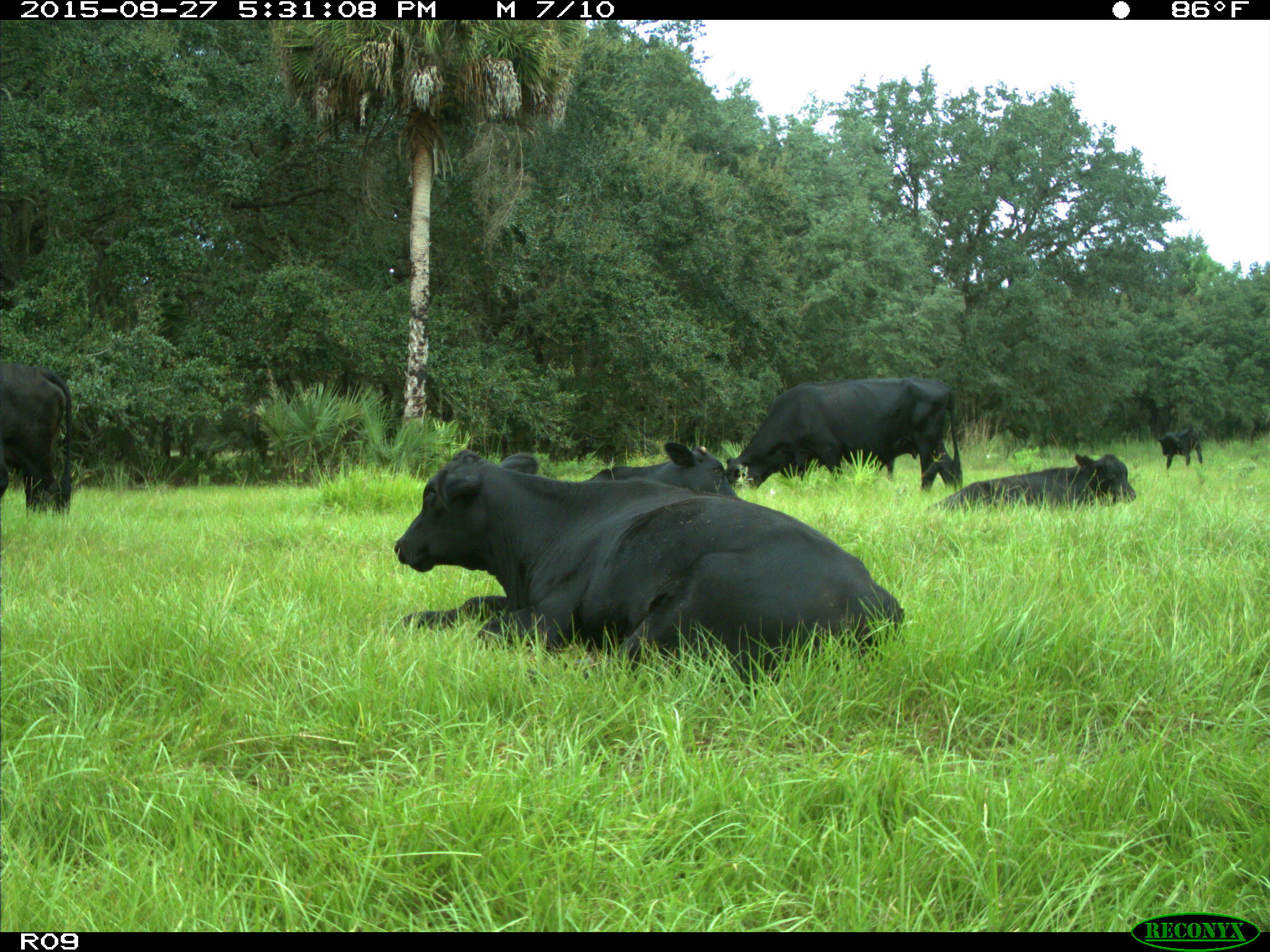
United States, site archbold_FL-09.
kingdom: Animalia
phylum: Chordata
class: Mammalia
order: Artiodactyla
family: Bovidae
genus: Bos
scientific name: Bos taurus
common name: domestic cow